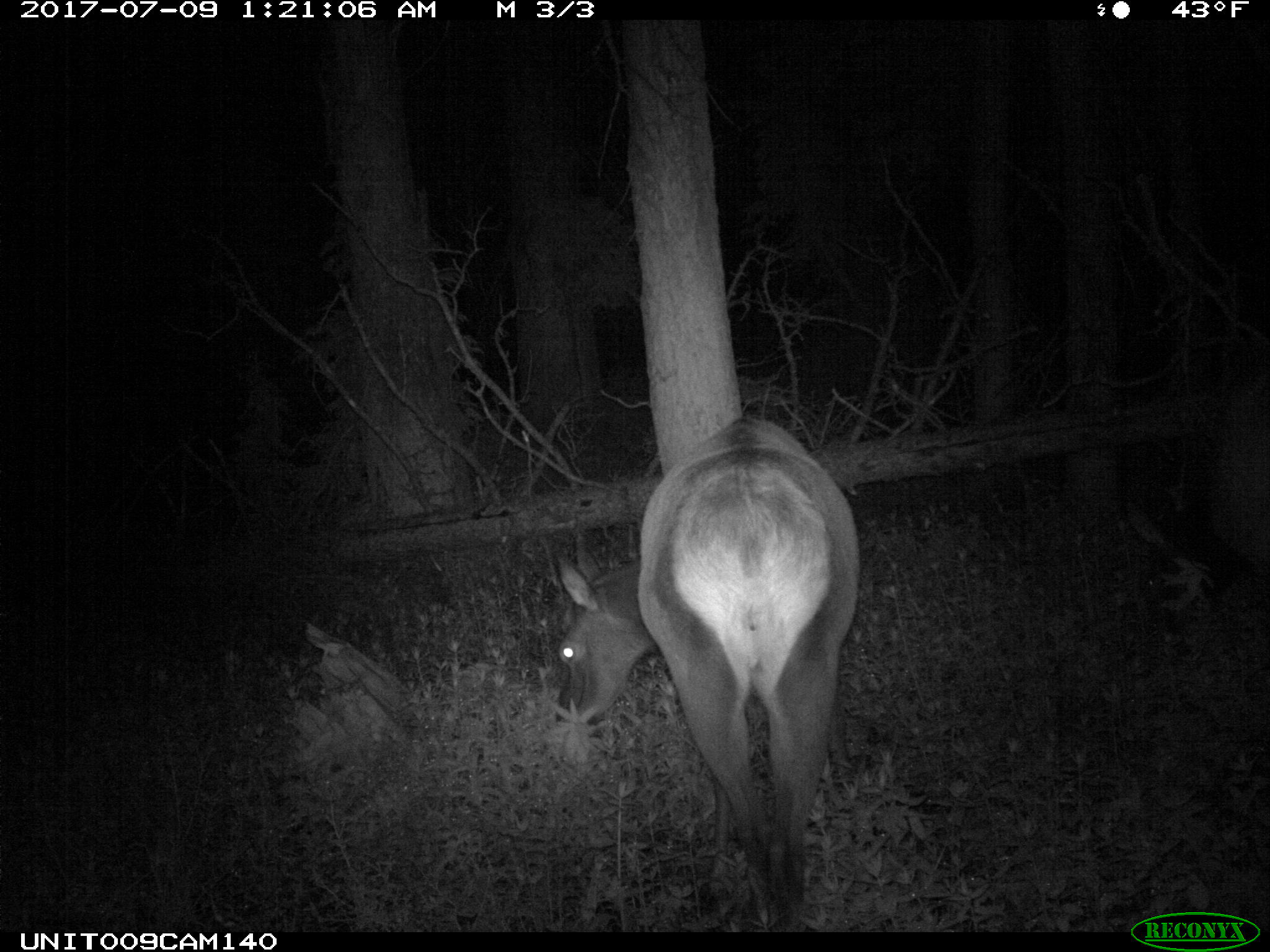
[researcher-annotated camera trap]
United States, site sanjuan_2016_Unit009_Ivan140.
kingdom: Animalia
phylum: Chordata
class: Mammalia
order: Artiodactyla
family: Cervidae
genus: Cervus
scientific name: Cervus elaphus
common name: red deer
Cervus elaphus (red deer).